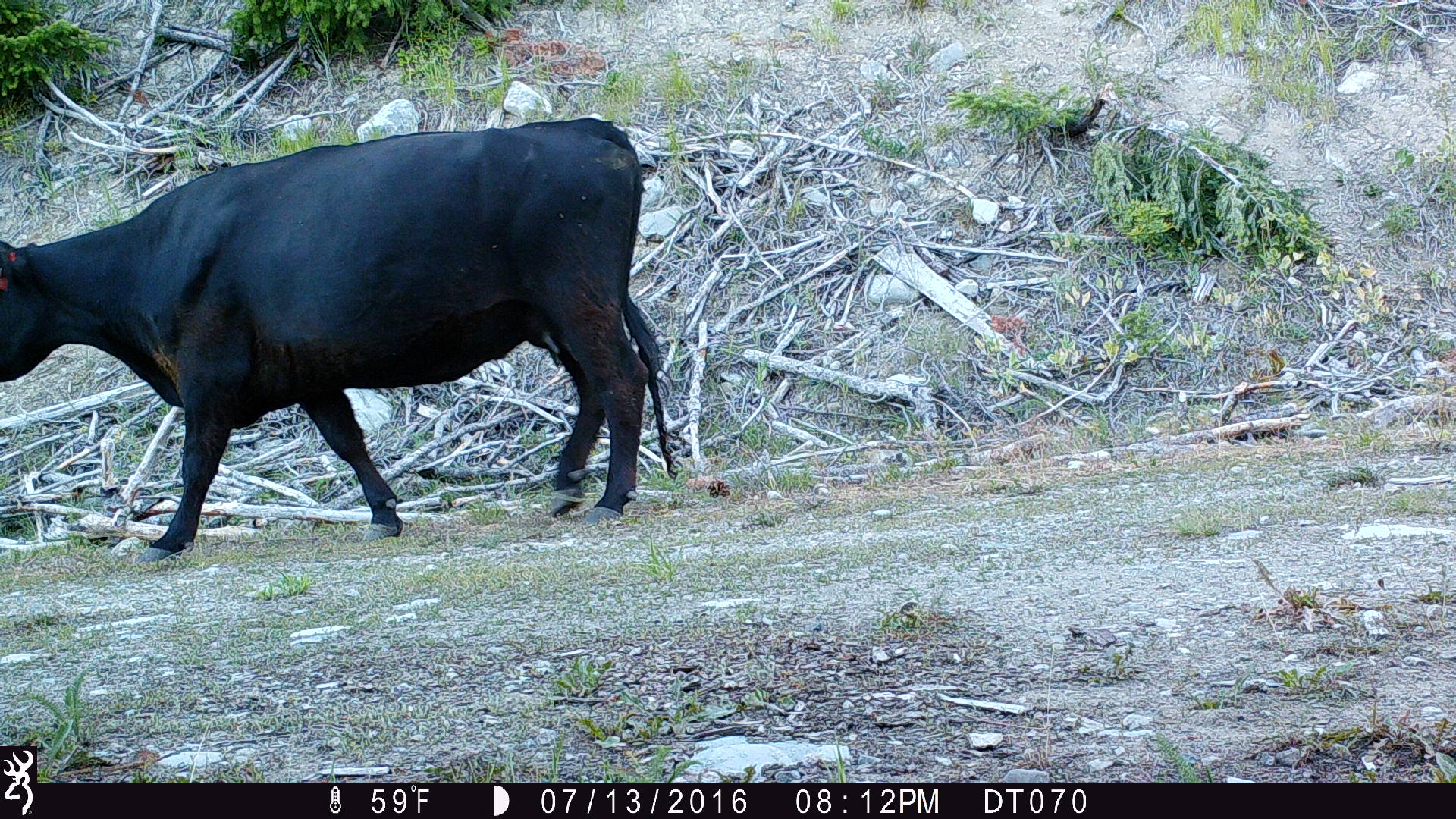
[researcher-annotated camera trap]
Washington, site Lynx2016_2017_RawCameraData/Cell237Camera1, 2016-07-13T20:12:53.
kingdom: Animalia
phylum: Chordata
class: Mammalia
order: Artiodactyla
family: Bovidae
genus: Bos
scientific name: Bos taurus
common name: domestic cattle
Domestic cattle (Bos taurus). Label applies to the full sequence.